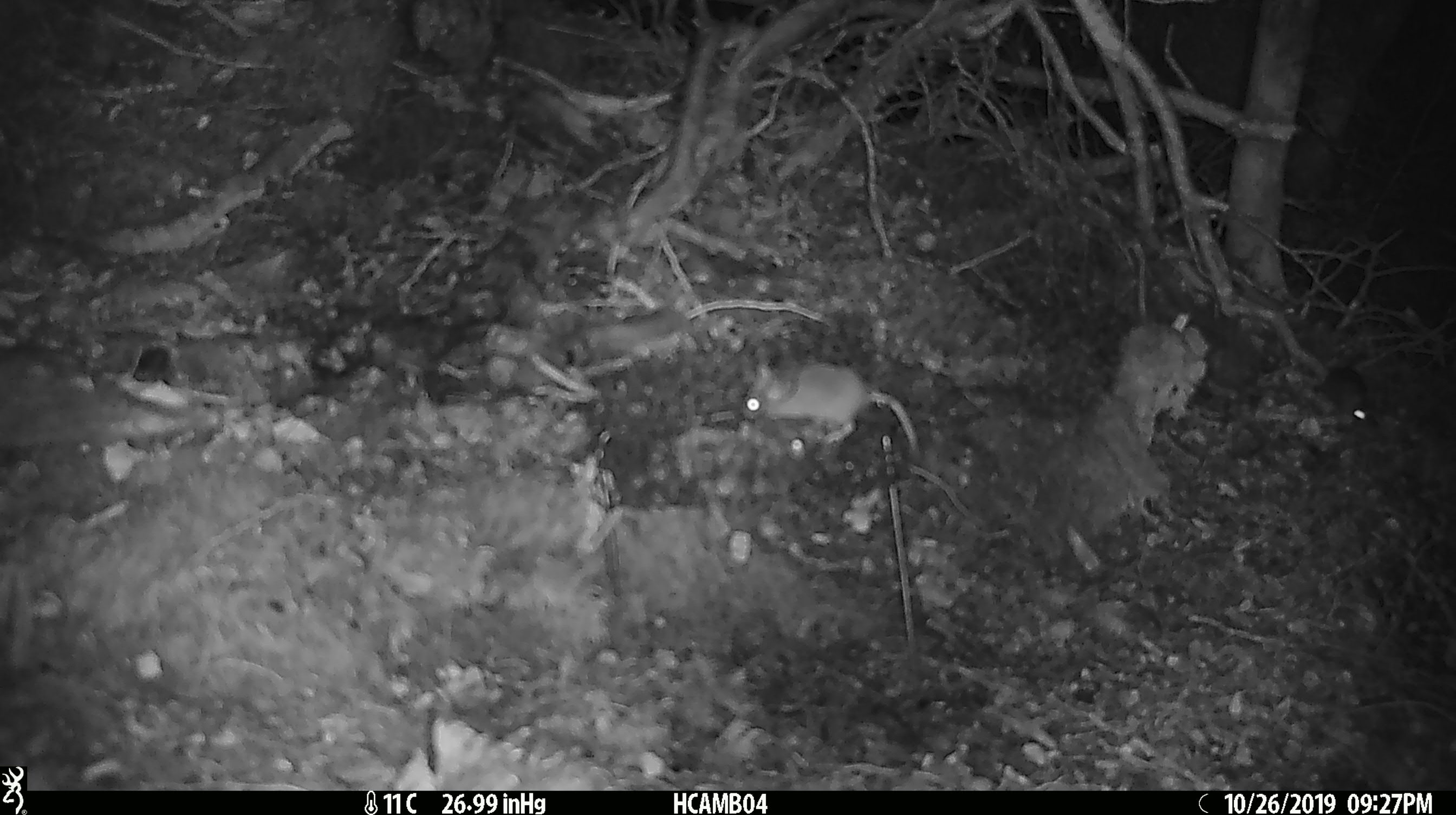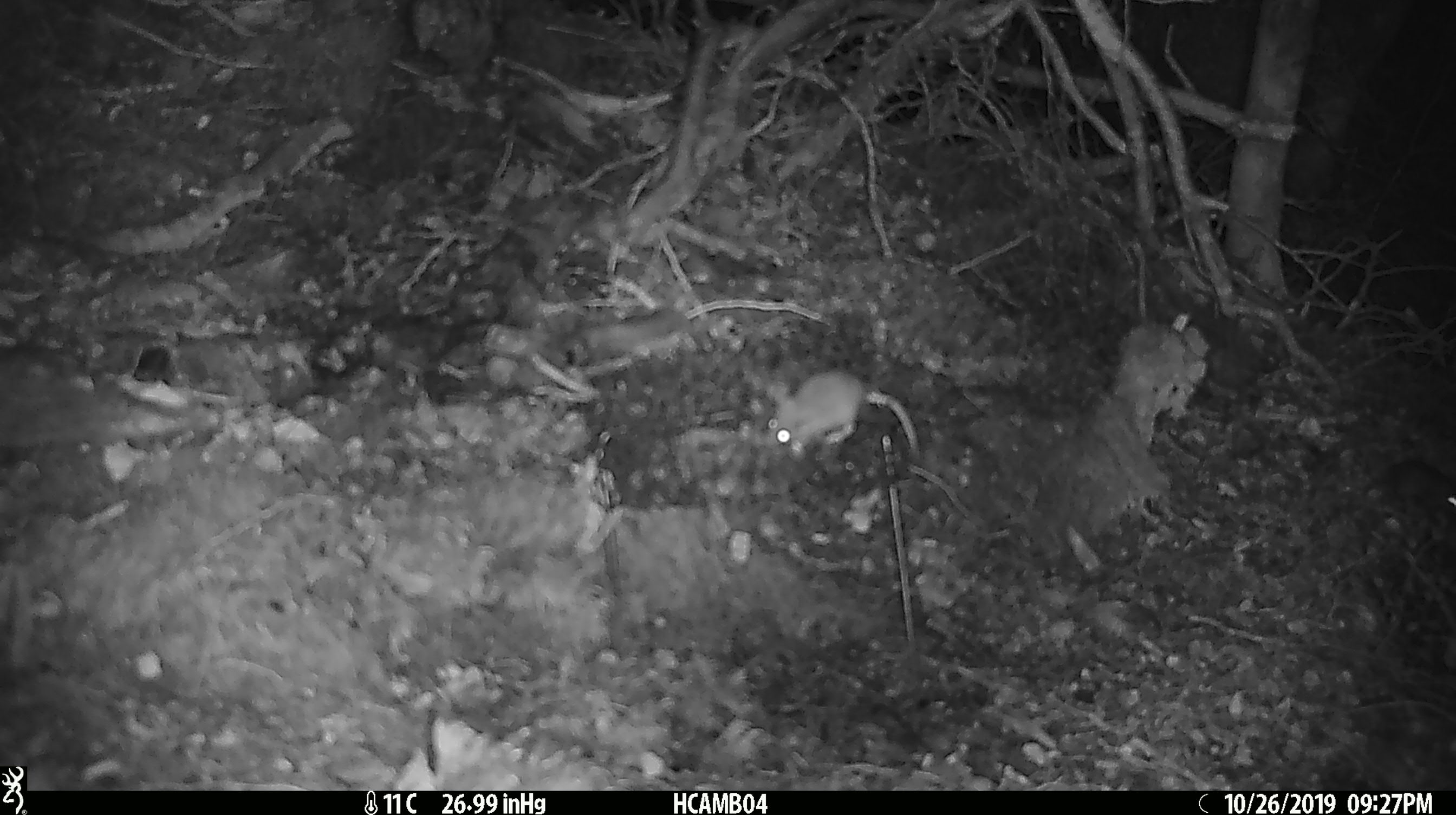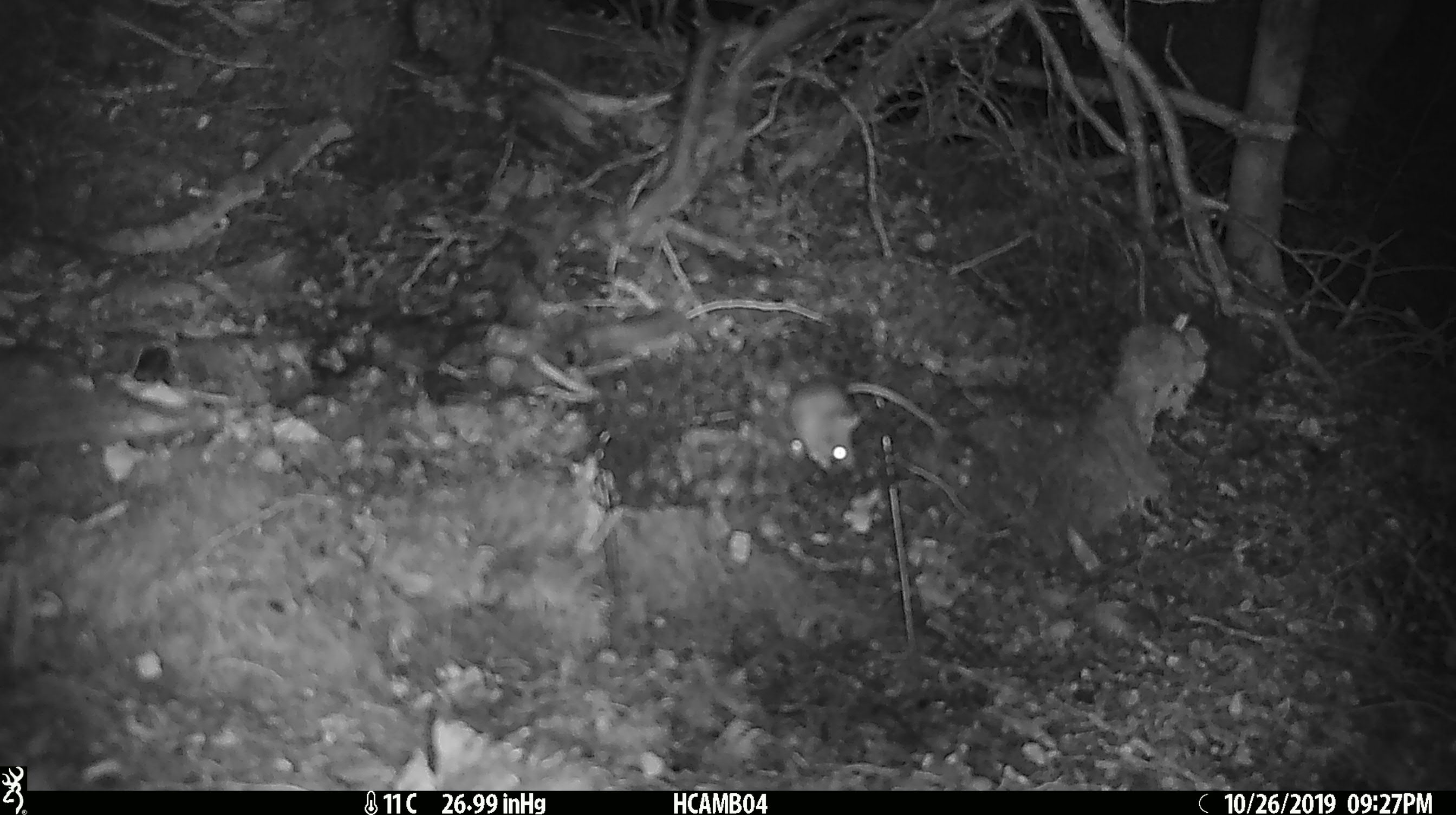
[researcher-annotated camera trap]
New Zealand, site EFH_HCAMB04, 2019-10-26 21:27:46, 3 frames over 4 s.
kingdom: Animalia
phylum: Chordata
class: Mammalia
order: Rodentia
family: Muridae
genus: Mus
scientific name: Mus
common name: mouse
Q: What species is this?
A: Mouse (Mus).